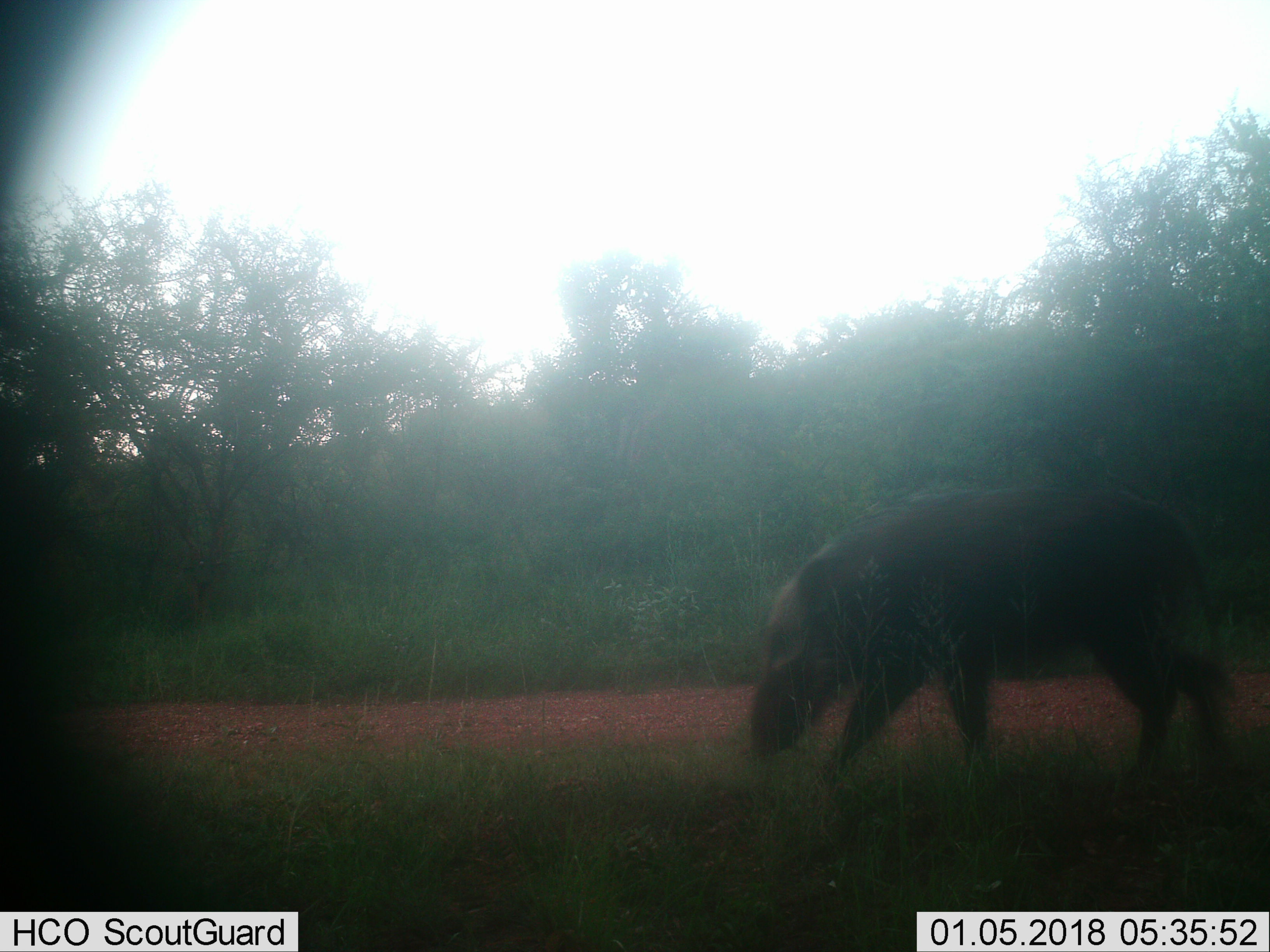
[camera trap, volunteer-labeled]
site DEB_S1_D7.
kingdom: Animalia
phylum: Chordata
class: Mammalia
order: Artiodactyla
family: Suidae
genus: Potamochoerus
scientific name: Potamochoerus larvatus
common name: bushpig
Bushpig (Potamochoerus larvatus), count 1. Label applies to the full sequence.